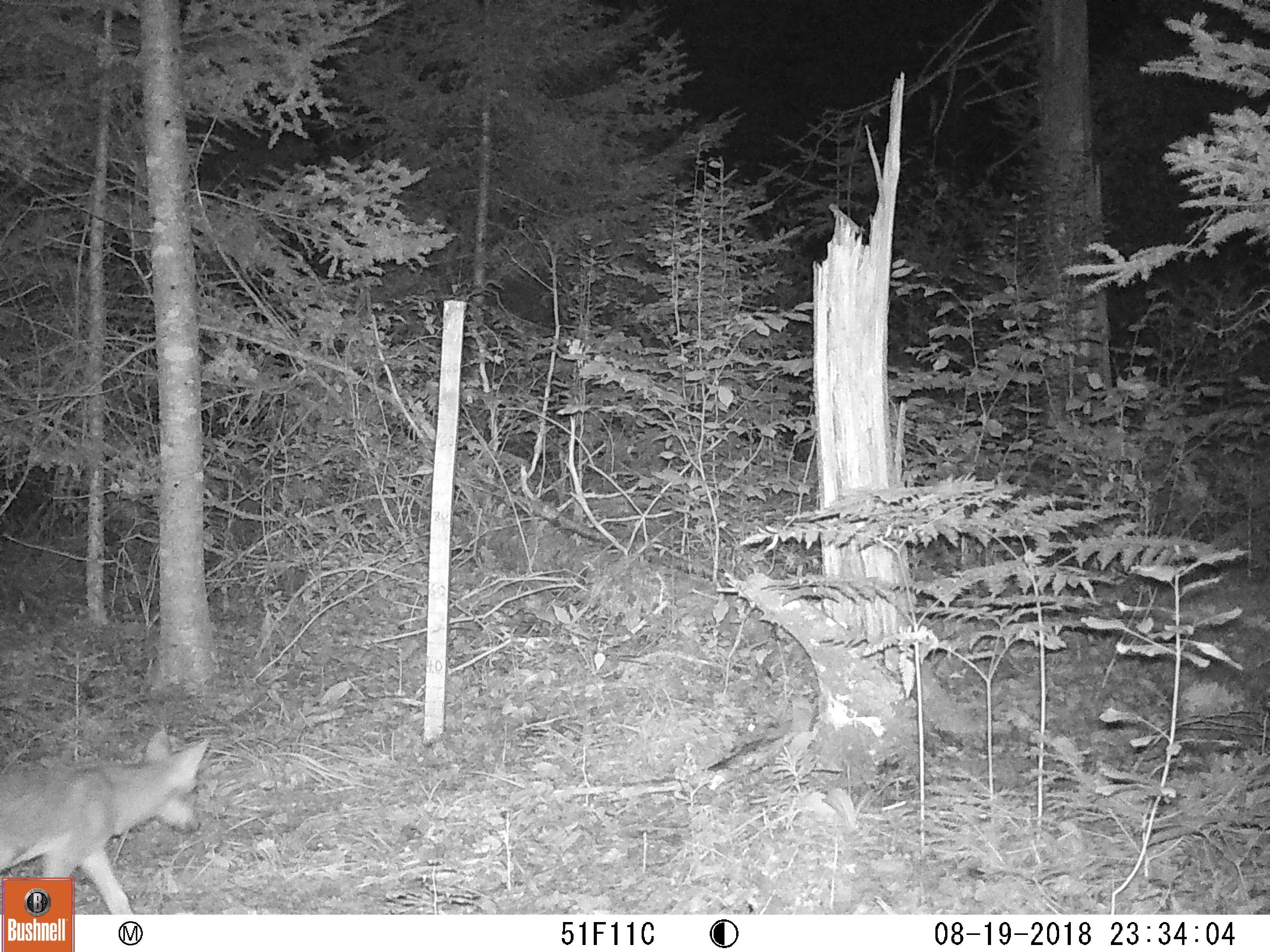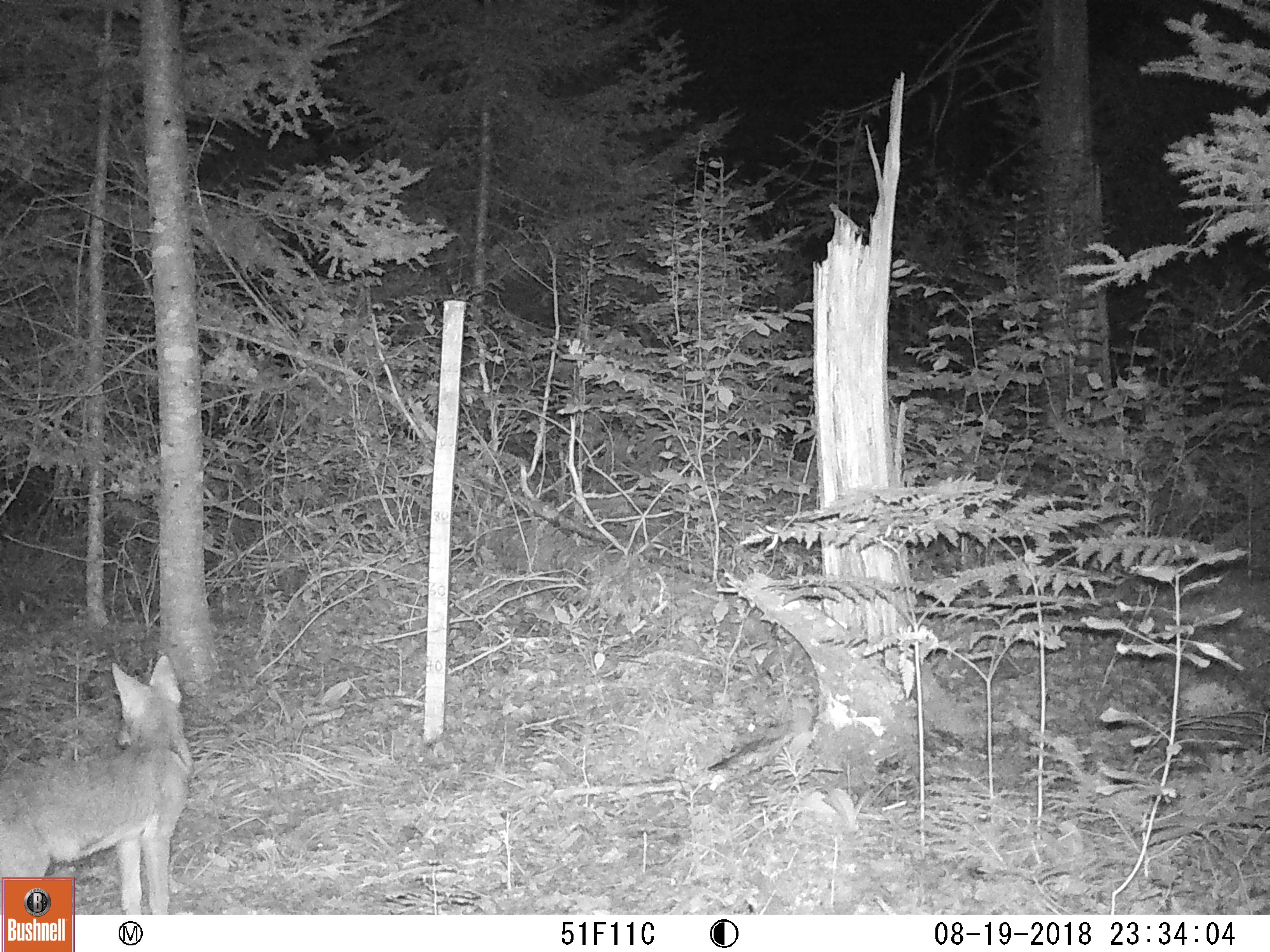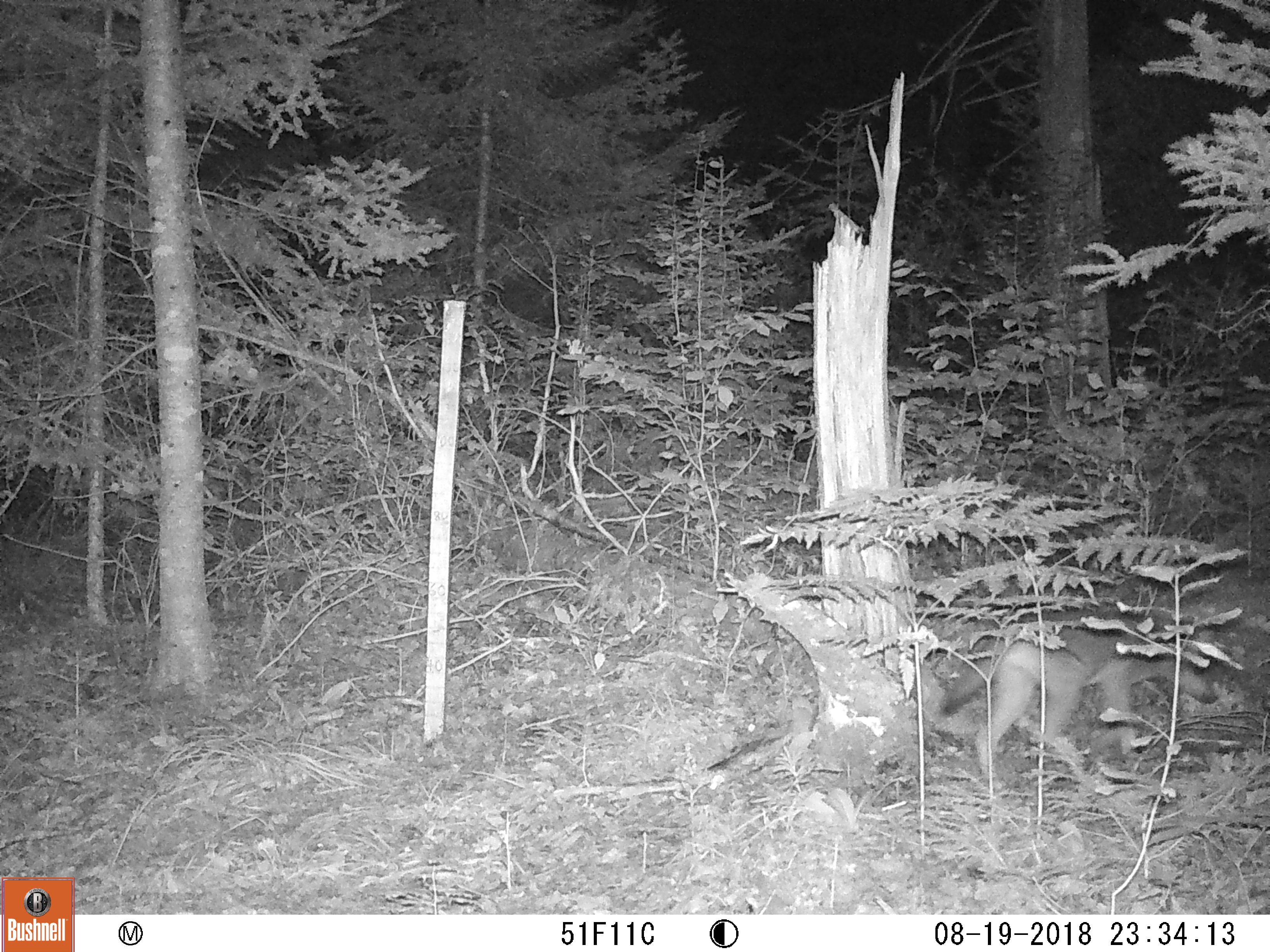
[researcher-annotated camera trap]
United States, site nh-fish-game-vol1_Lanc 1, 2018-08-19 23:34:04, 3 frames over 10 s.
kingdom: Animalia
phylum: Chordata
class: Mammalia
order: Carnivora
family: Canidae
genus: Canis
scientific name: Canis latrans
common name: coyote